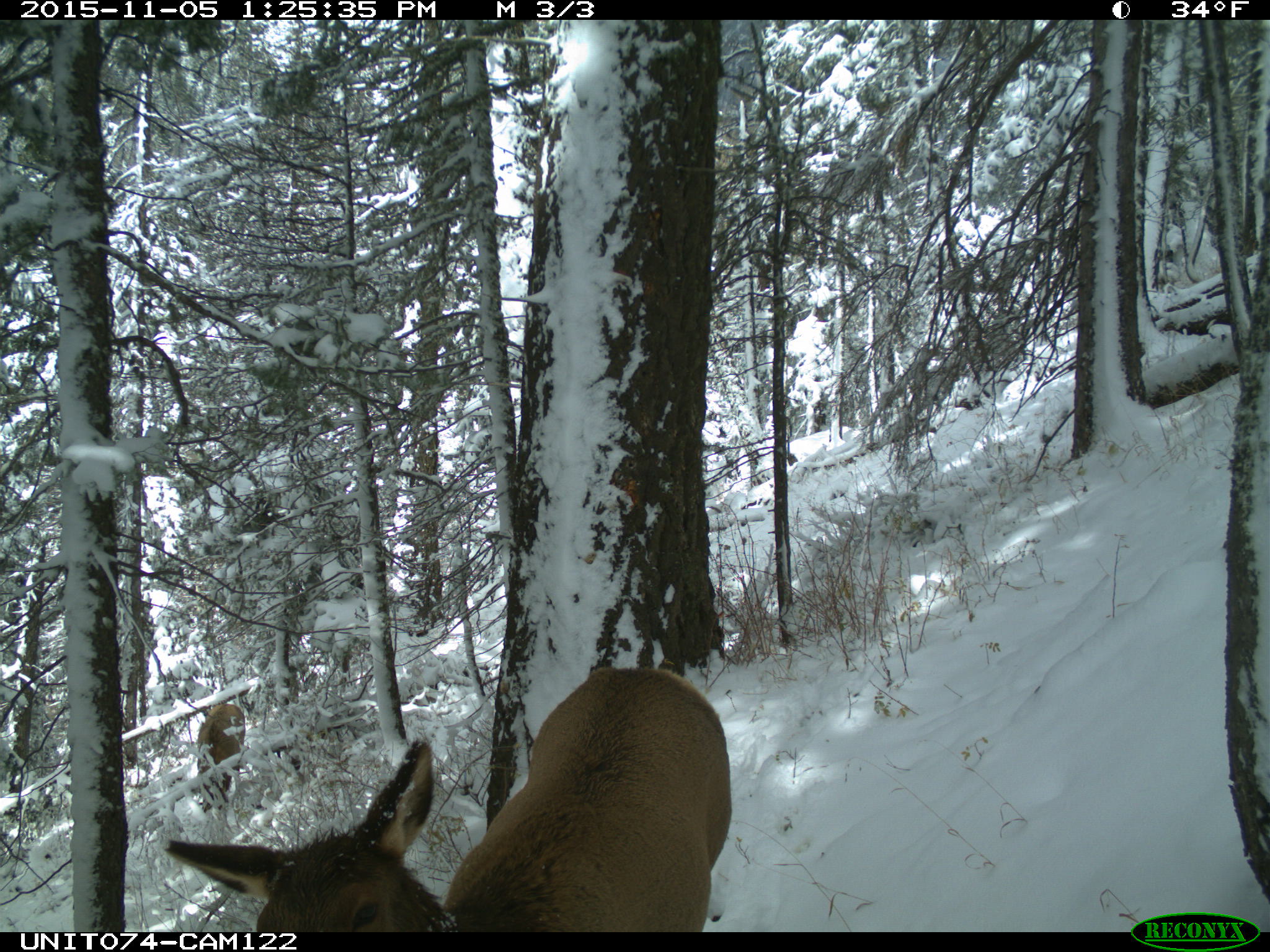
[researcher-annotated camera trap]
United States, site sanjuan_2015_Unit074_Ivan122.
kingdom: Animalia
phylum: Chordata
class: Mammalia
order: Artiodactyla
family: Cervidae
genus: Cervus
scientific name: Cervus elaphus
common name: red deer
Cervus elaphus (red deer).